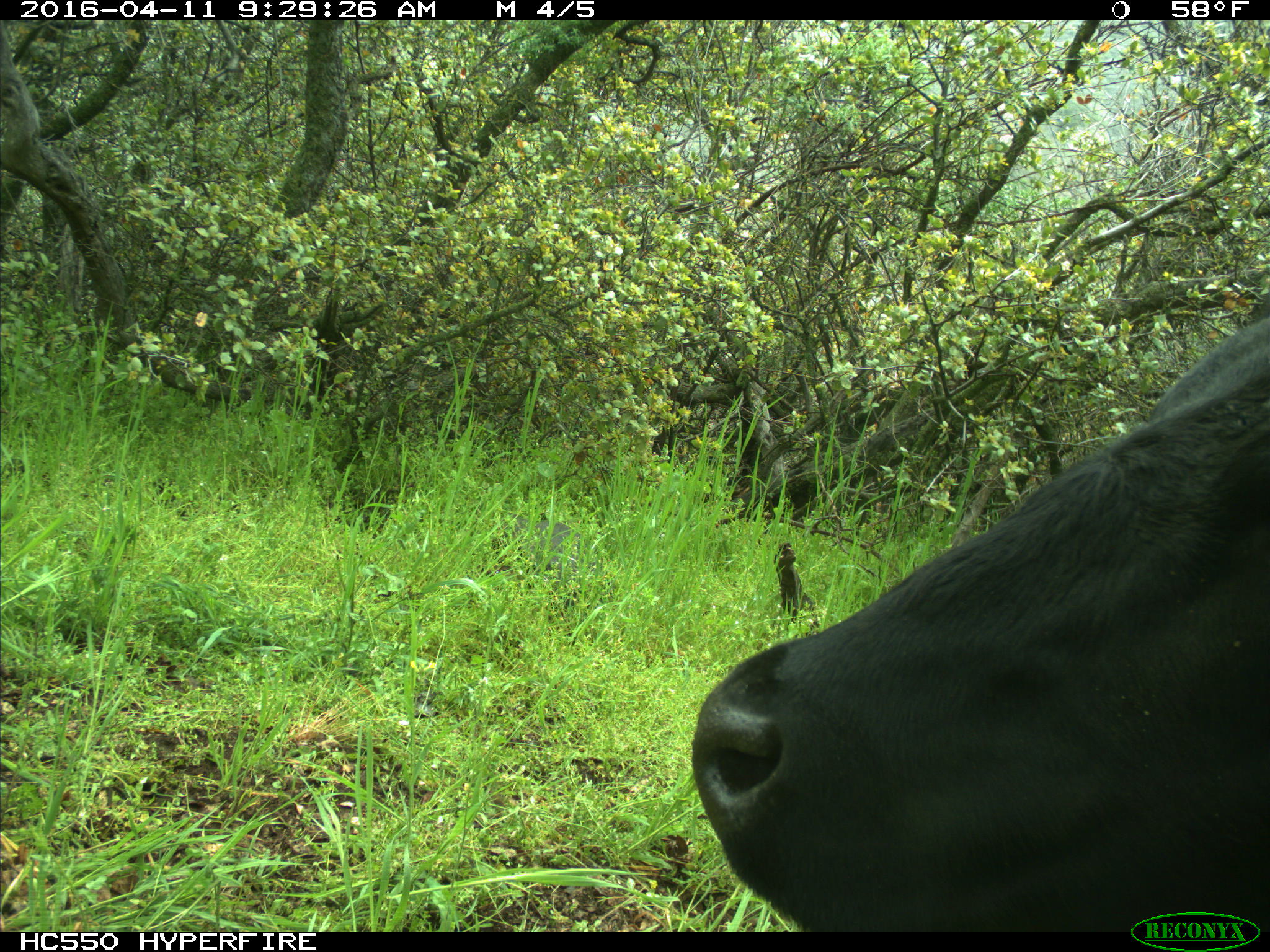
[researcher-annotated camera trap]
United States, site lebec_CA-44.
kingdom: Animalia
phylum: Chordata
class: Mammalia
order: Artiodactyla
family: Bovidae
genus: Bos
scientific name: Bos taurus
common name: domestic cow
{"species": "Bos taurus (domestic cow)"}